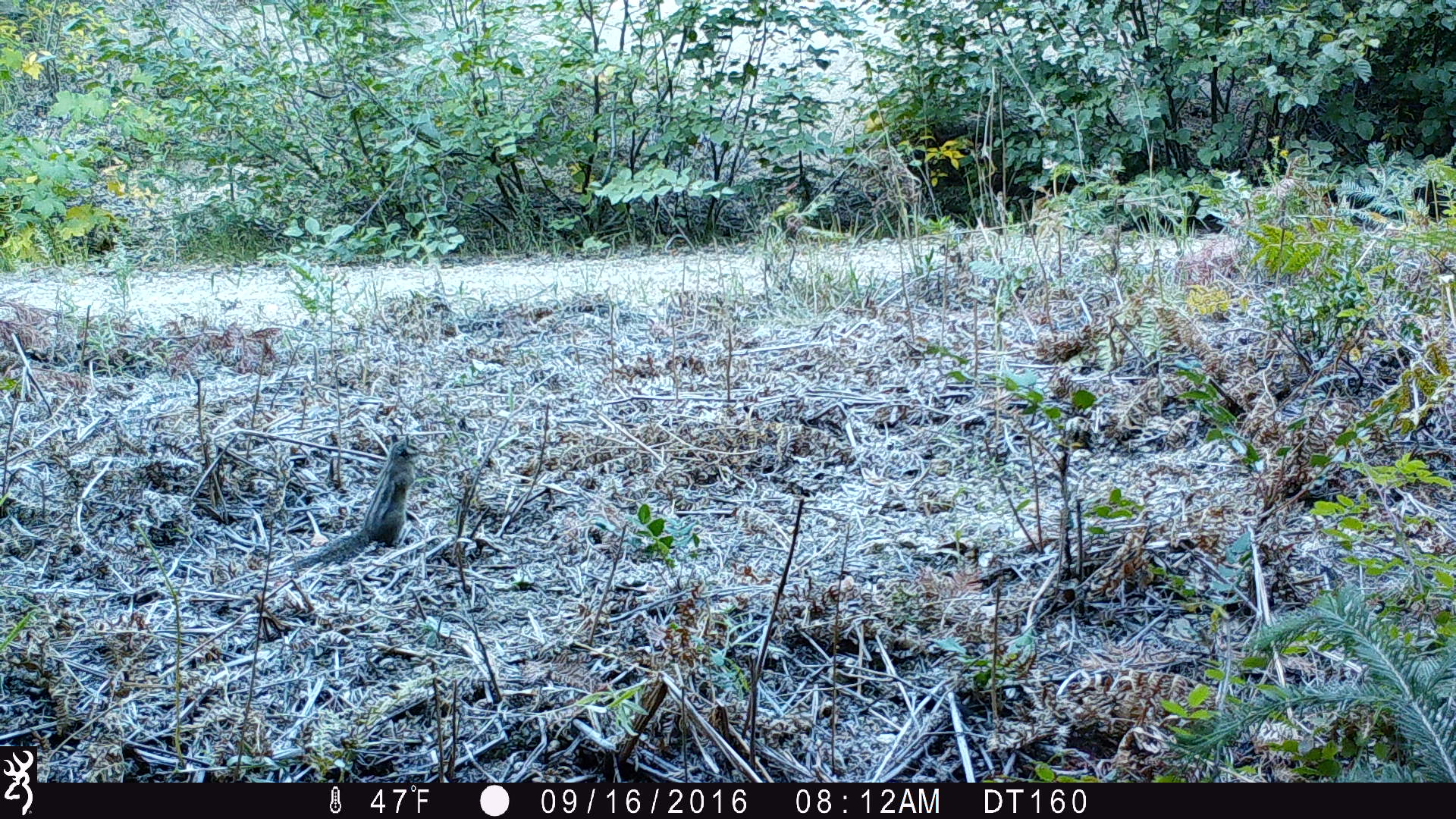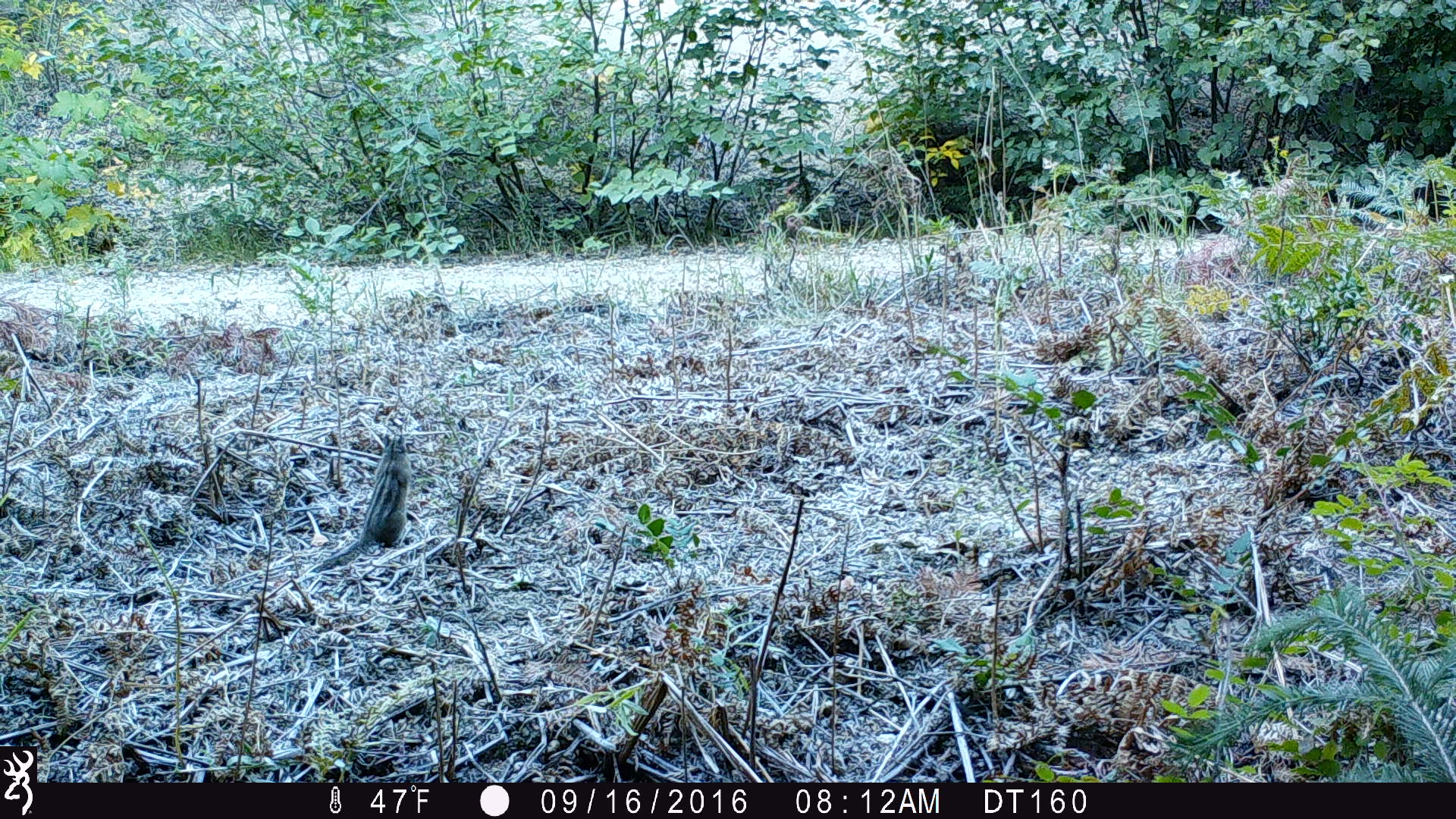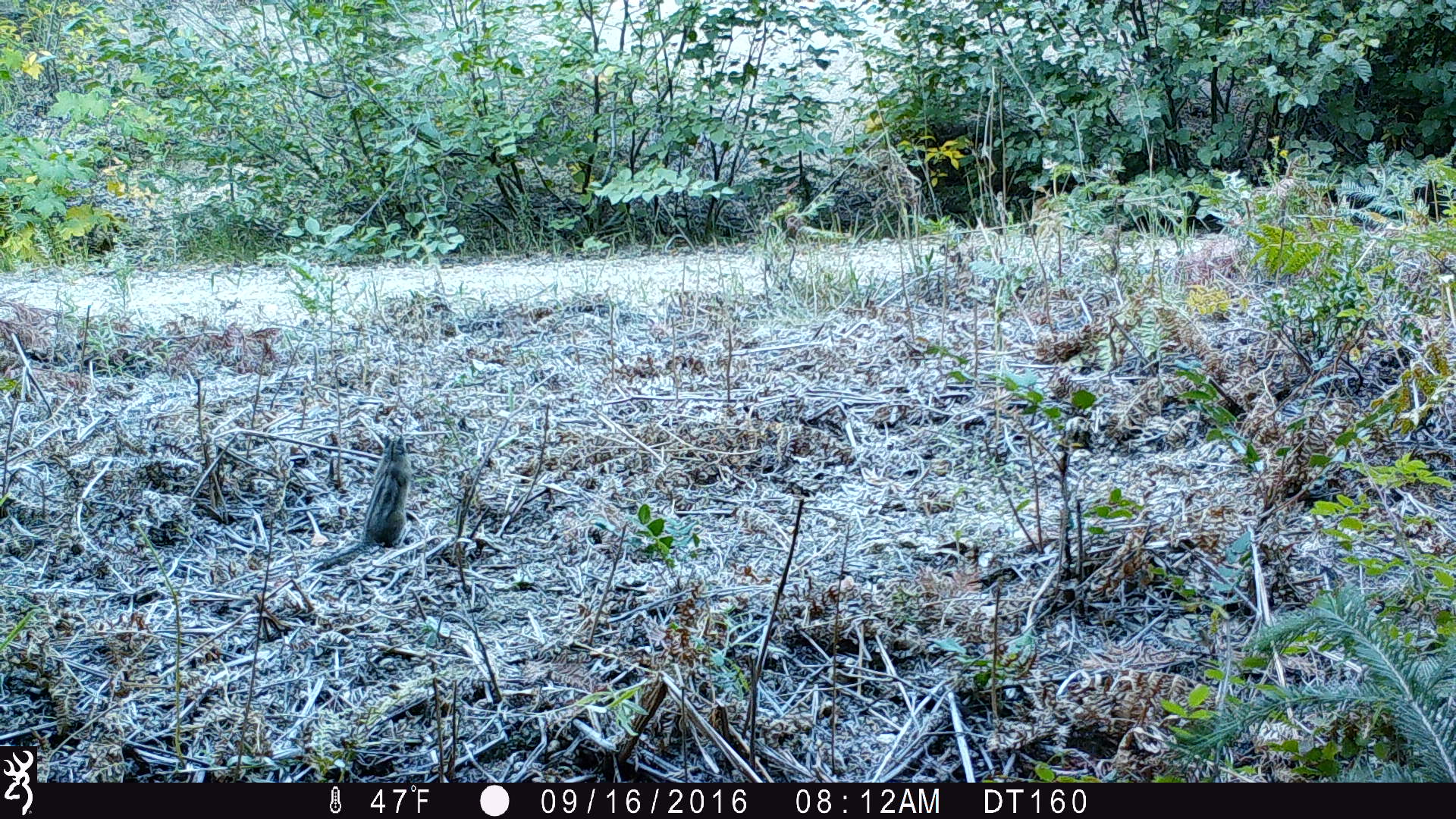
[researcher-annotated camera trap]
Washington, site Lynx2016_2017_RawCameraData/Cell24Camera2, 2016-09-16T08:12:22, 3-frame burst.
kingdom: Animalia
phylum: Chordata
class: Mammalia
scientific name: Mammalia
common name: small mammal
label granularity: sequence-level